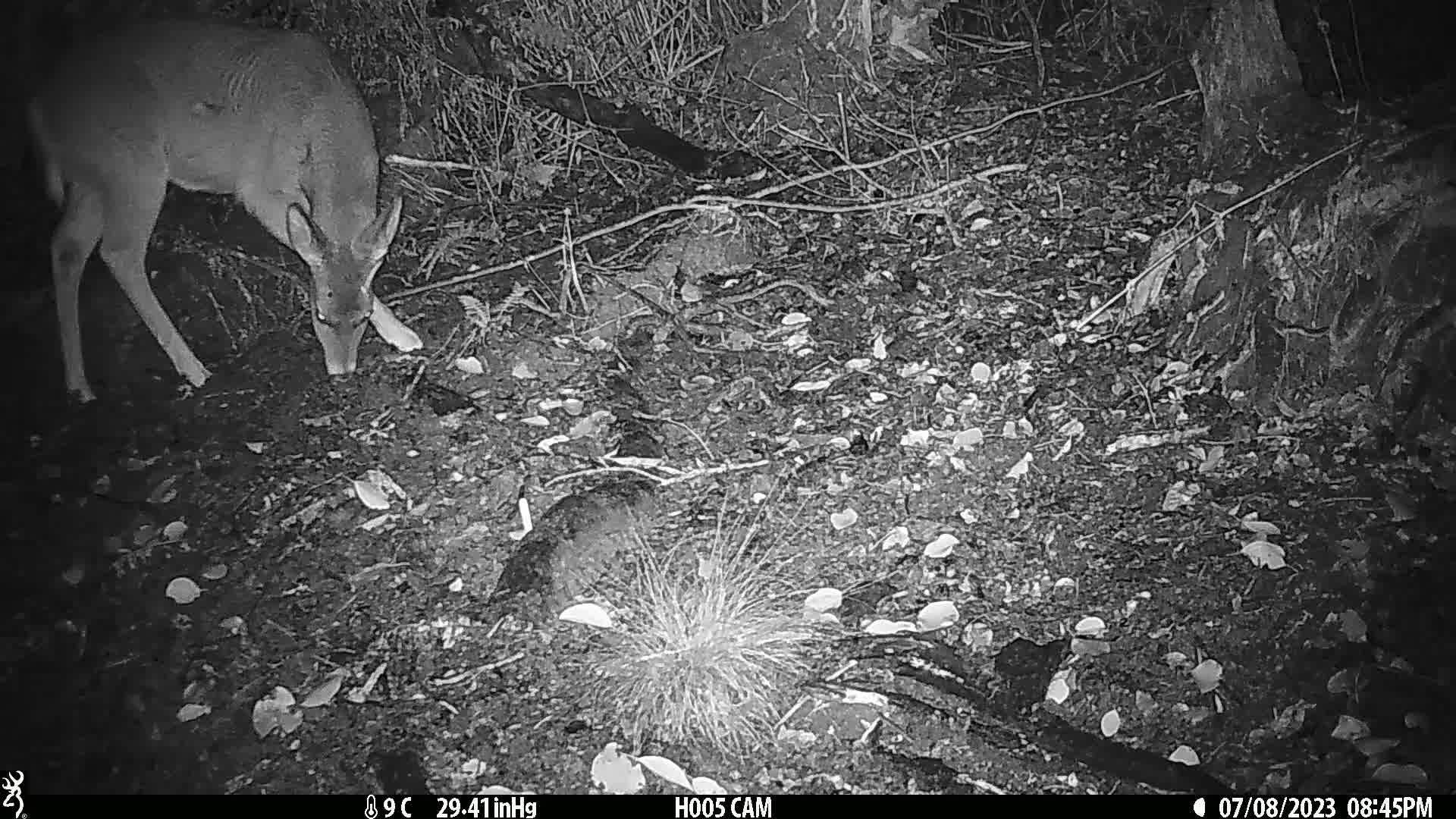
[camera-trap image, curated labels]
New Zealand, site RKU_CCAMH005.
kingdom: Animalia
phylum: Chordata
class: Mammalia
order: Artiodactyla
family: Cervidae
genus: Odocoileus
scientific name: Odocoileus virginianus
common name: white-tailed deer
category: white tailed deer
White tailed deer (white-tailed deer) (Odocoileus virginianus).